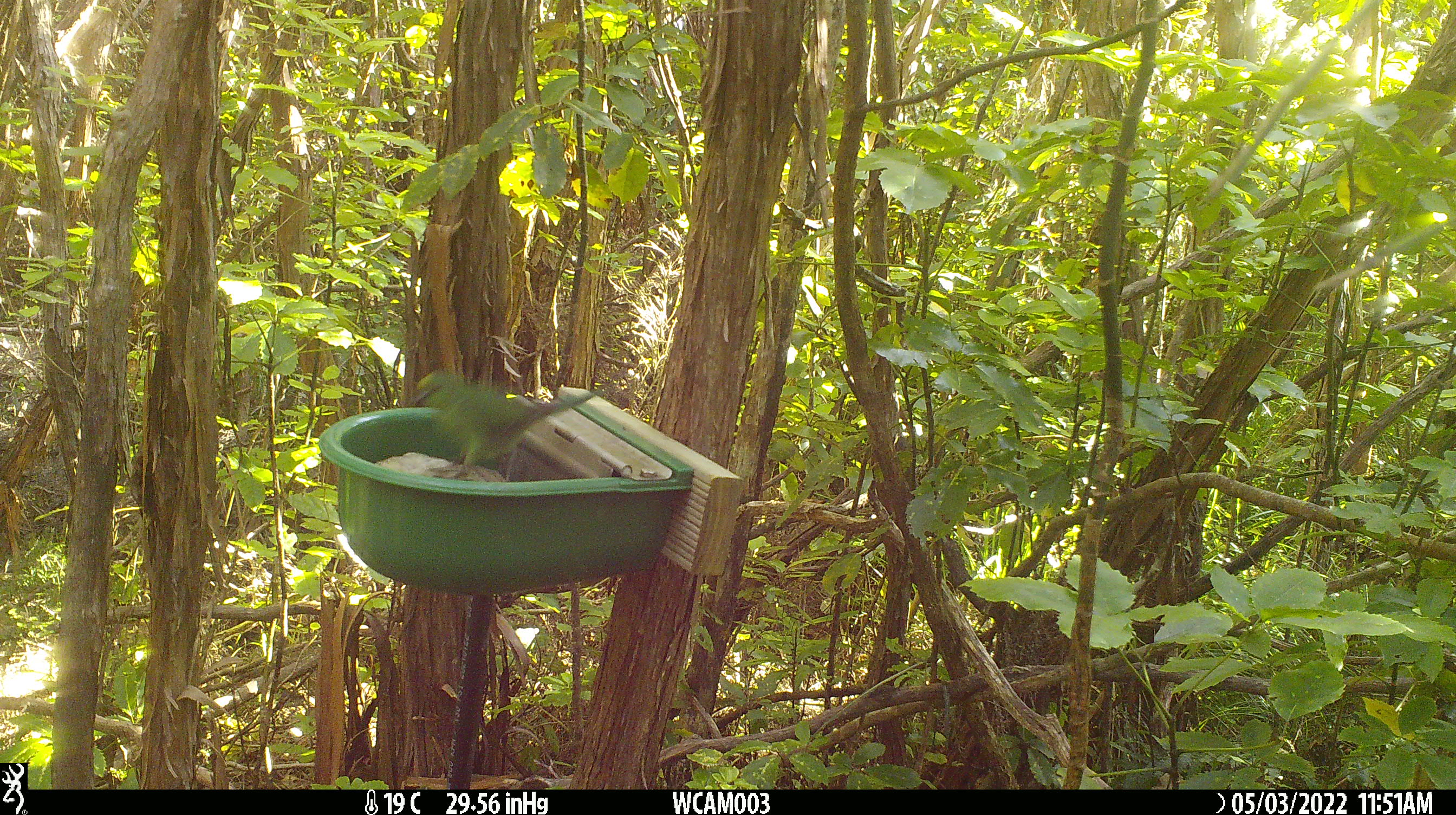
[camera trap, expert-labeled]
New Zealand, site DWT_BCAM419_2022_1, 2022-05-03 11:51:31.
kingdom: Animalia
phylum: Chordata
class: Aves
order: Psittaciformes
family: Psittaculidae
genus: Cyanoramphus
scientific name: Cyanoramphus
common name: parakeet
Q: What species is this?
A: Parakeet (Cyanoramphus).